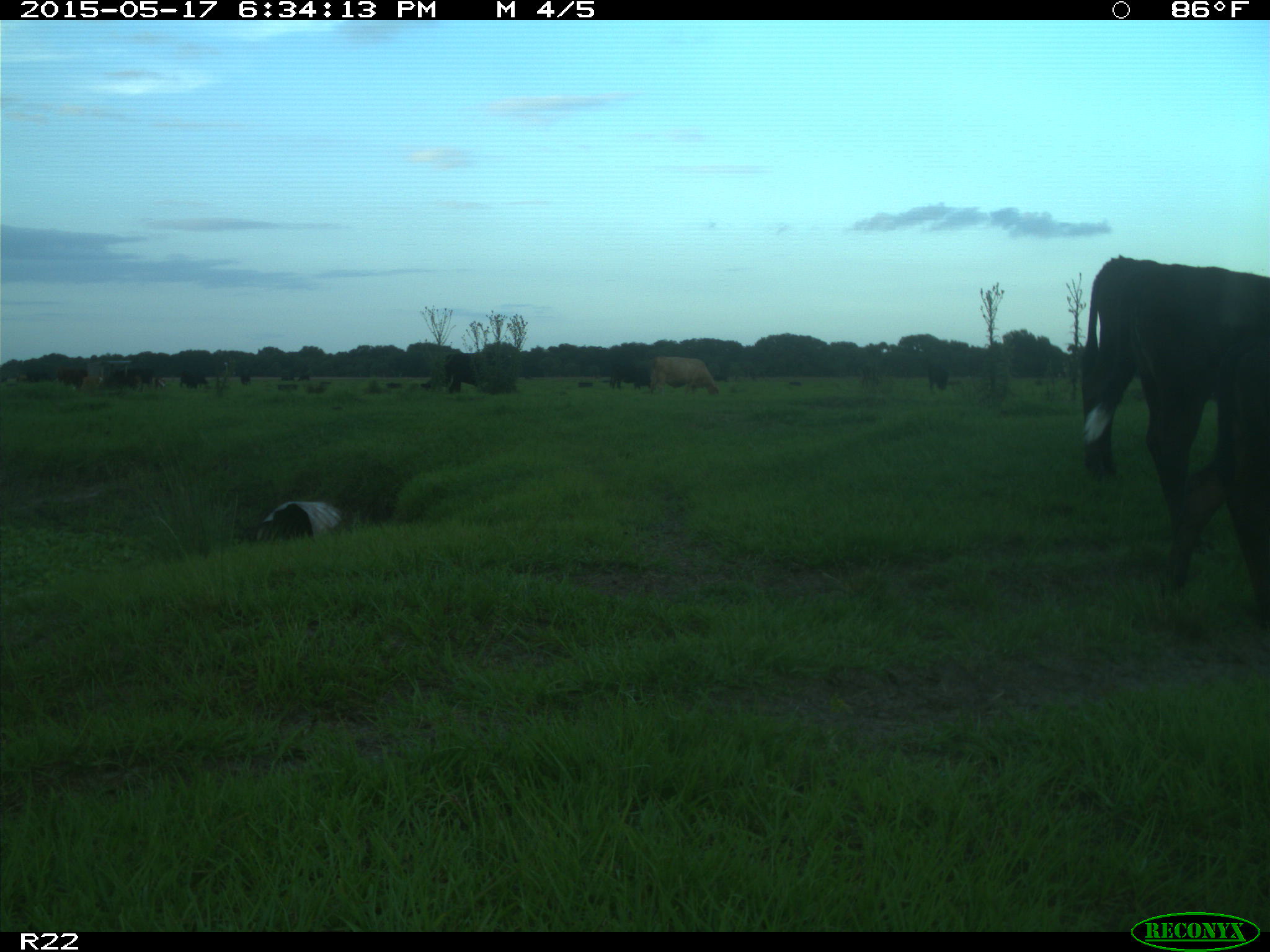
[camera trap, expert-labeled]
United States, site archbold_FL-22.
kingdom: Animalia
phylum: Chordata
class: Mammalia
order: Artiodactyla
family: Bovidae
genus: Bos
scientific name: Bos taurus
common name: domestic cow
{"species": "Bos taurus (domestic cow)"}